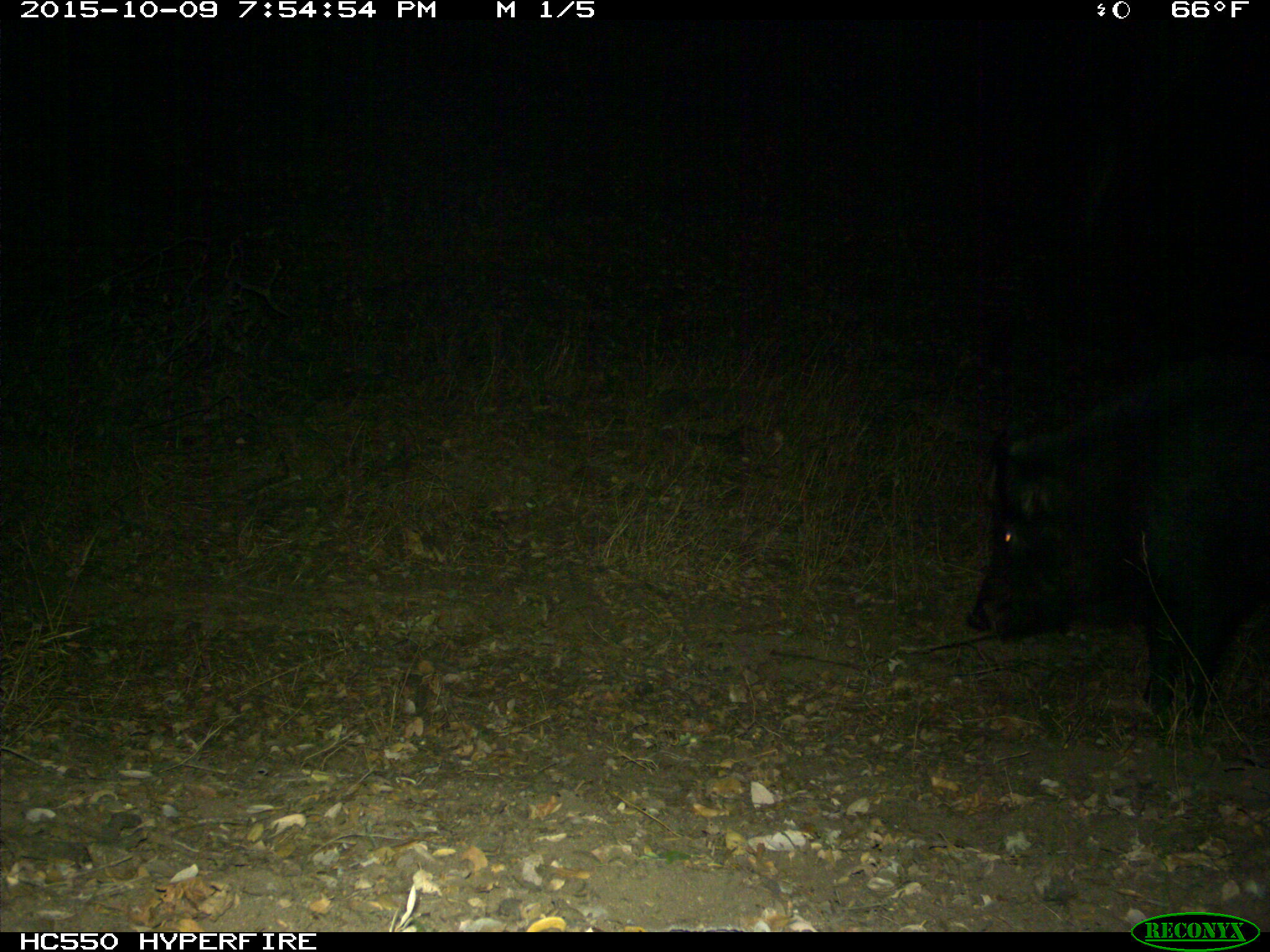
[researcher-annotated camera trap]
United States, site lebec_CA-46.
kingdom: Animalia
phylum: Chordata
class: Mammalia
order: Artiodactyla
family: Suidae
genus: Sus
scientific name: Sus scrofa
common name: wild boar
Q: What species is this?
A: Sus scrofa (wild boar).